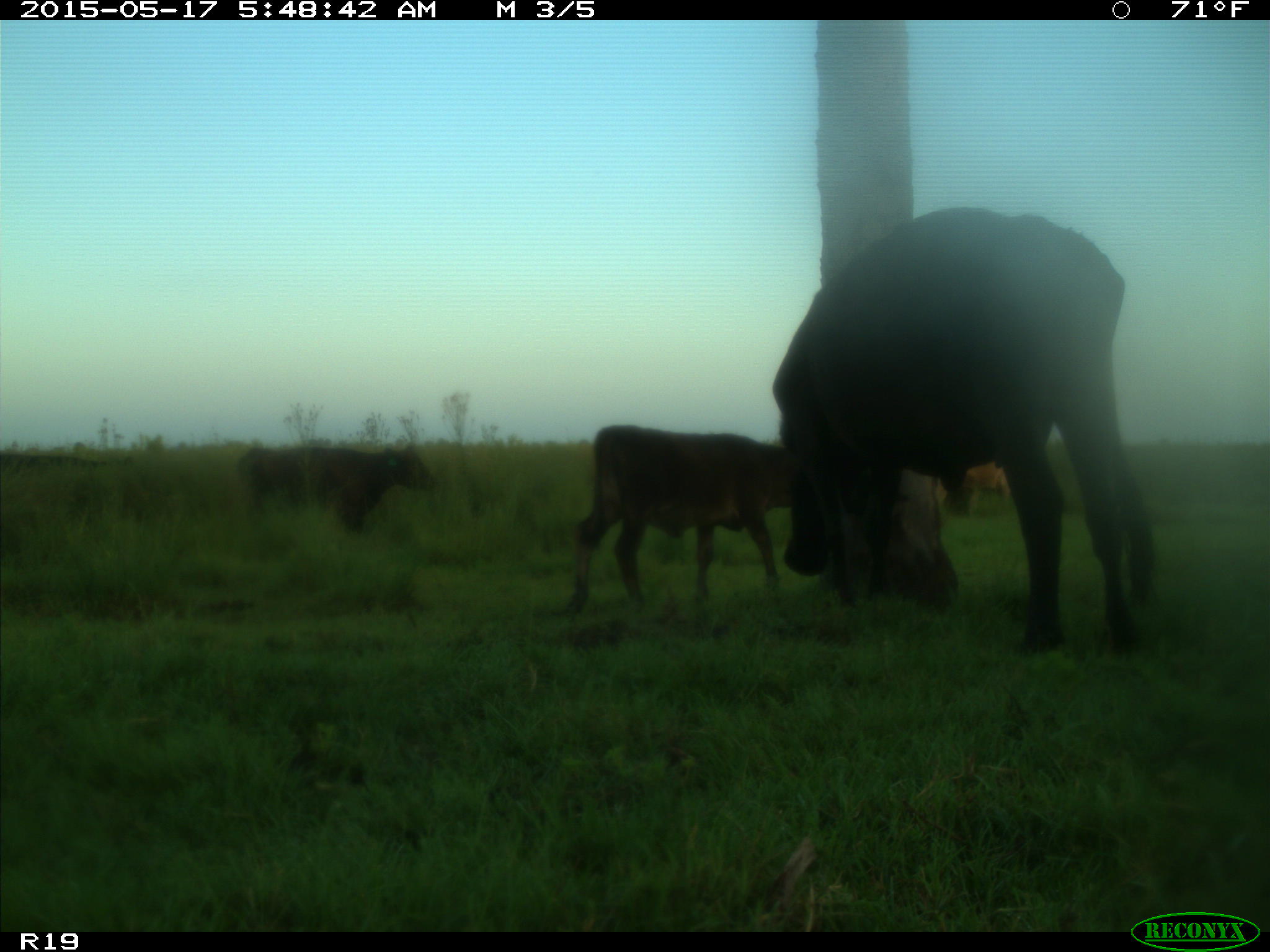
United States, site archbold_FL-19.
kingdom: Animalia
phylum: Chordata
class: Mammalia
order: Artiodactyla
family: Bovidae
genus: Bos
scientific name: Bos taurus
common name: domestic cow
Bos taurus (domestic cow).